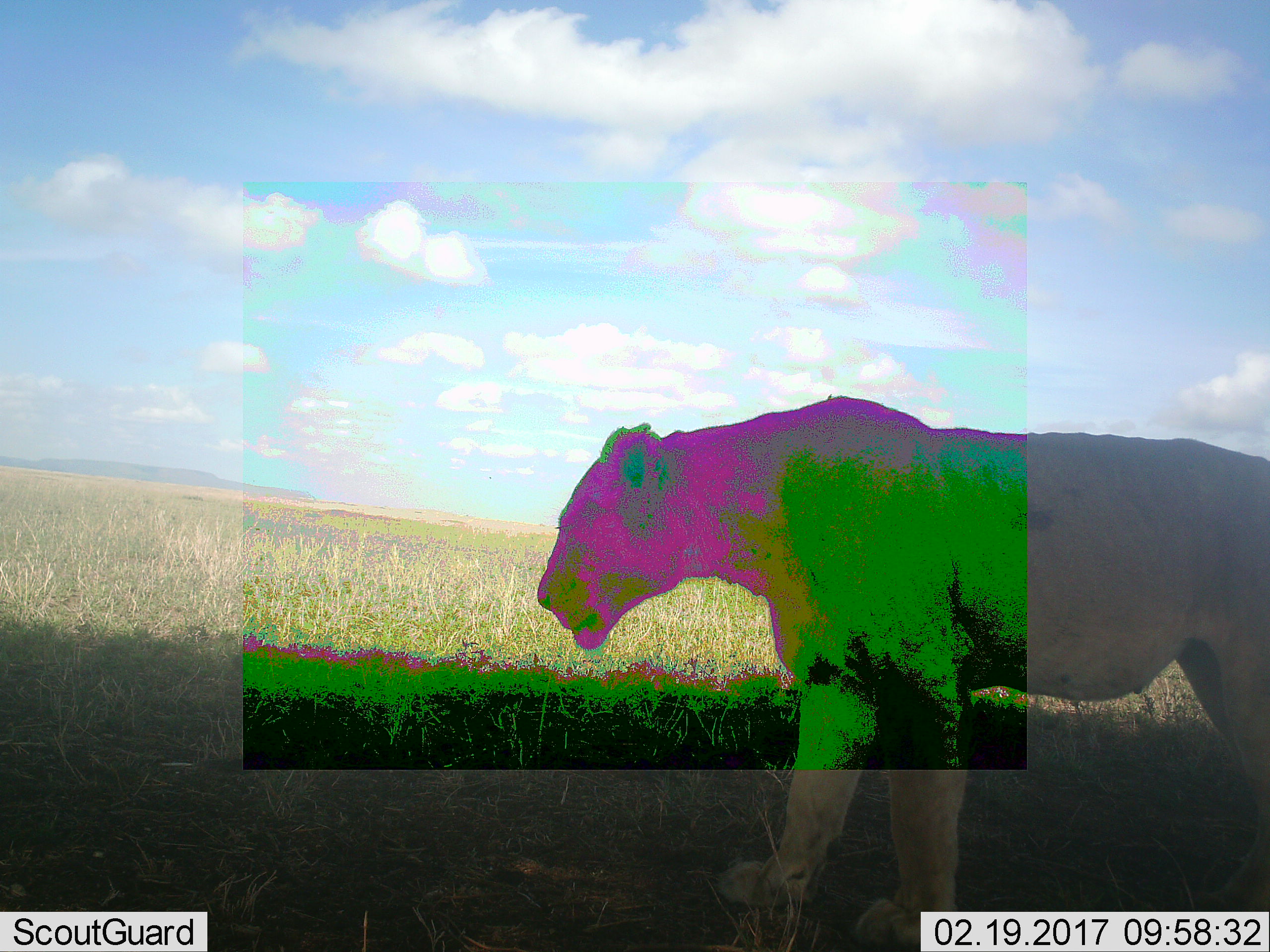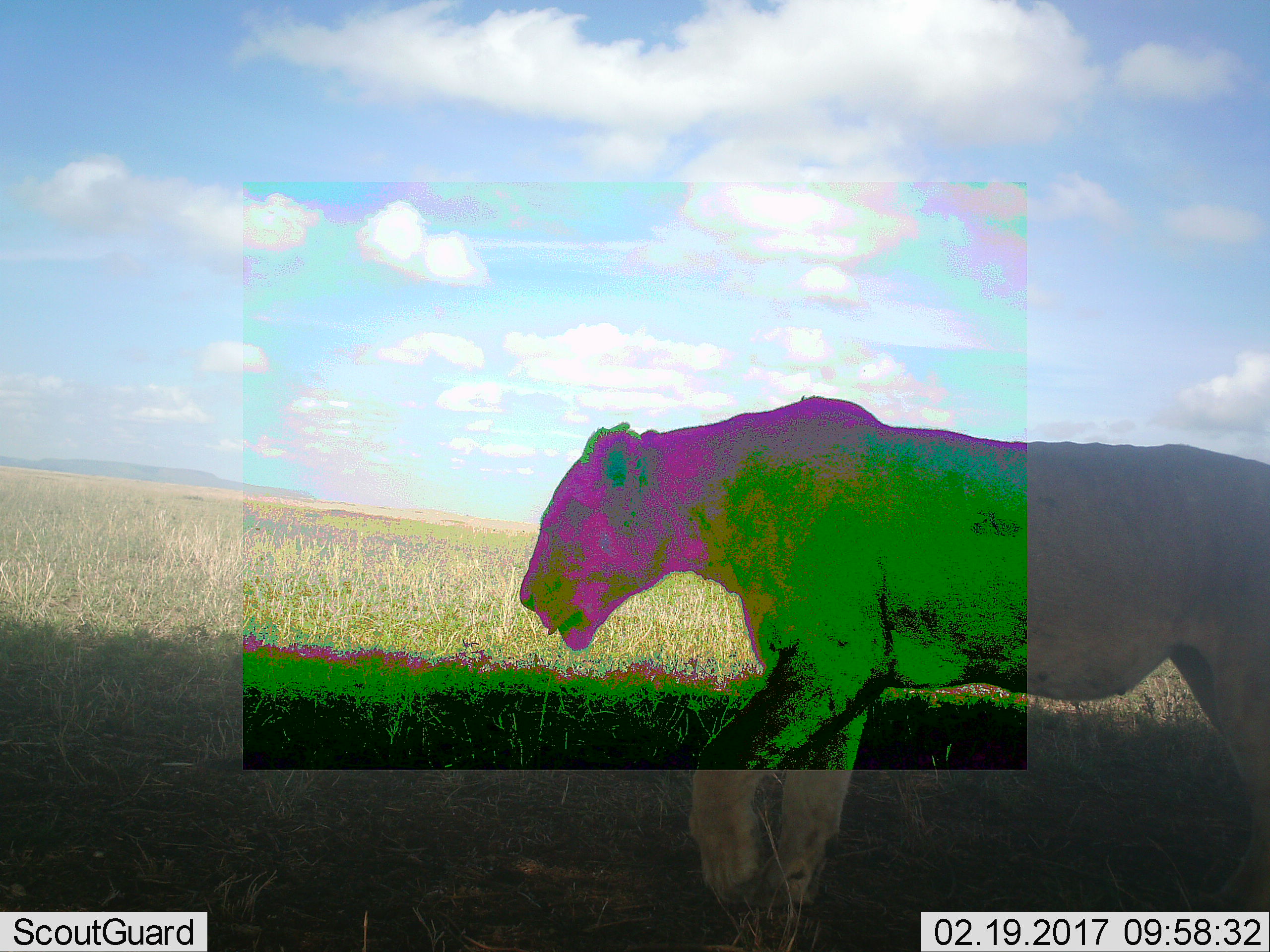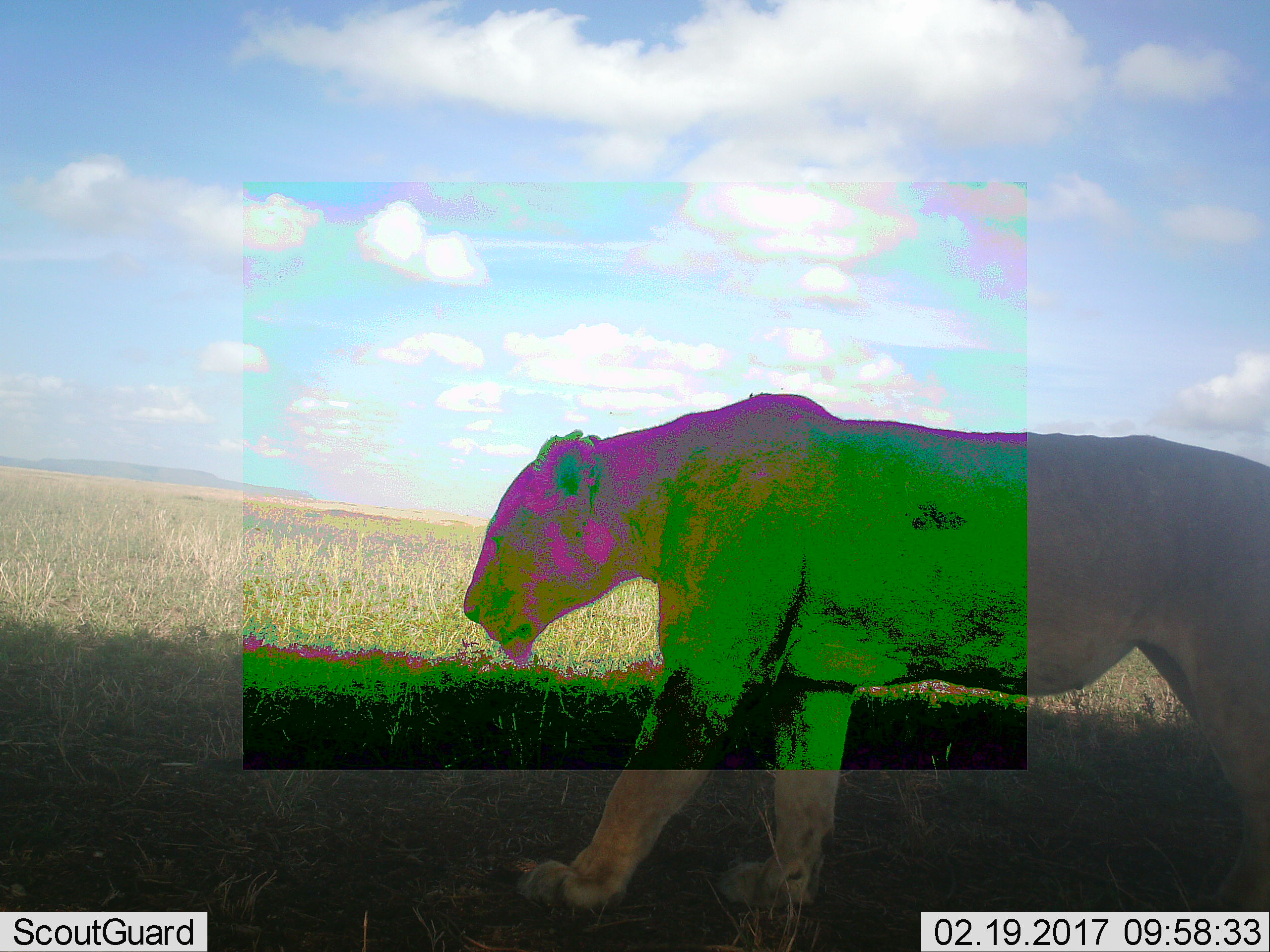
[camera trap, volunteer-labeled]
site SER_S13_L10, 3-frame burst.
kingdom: Animalia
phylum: Chordata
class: Mammalia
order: Carnivora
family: Felidae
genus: Panthera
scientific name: Panthera leo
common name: lion female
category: lionfemale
Lionfemale (lion female) (Panthera leo), count 1. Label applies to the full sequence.